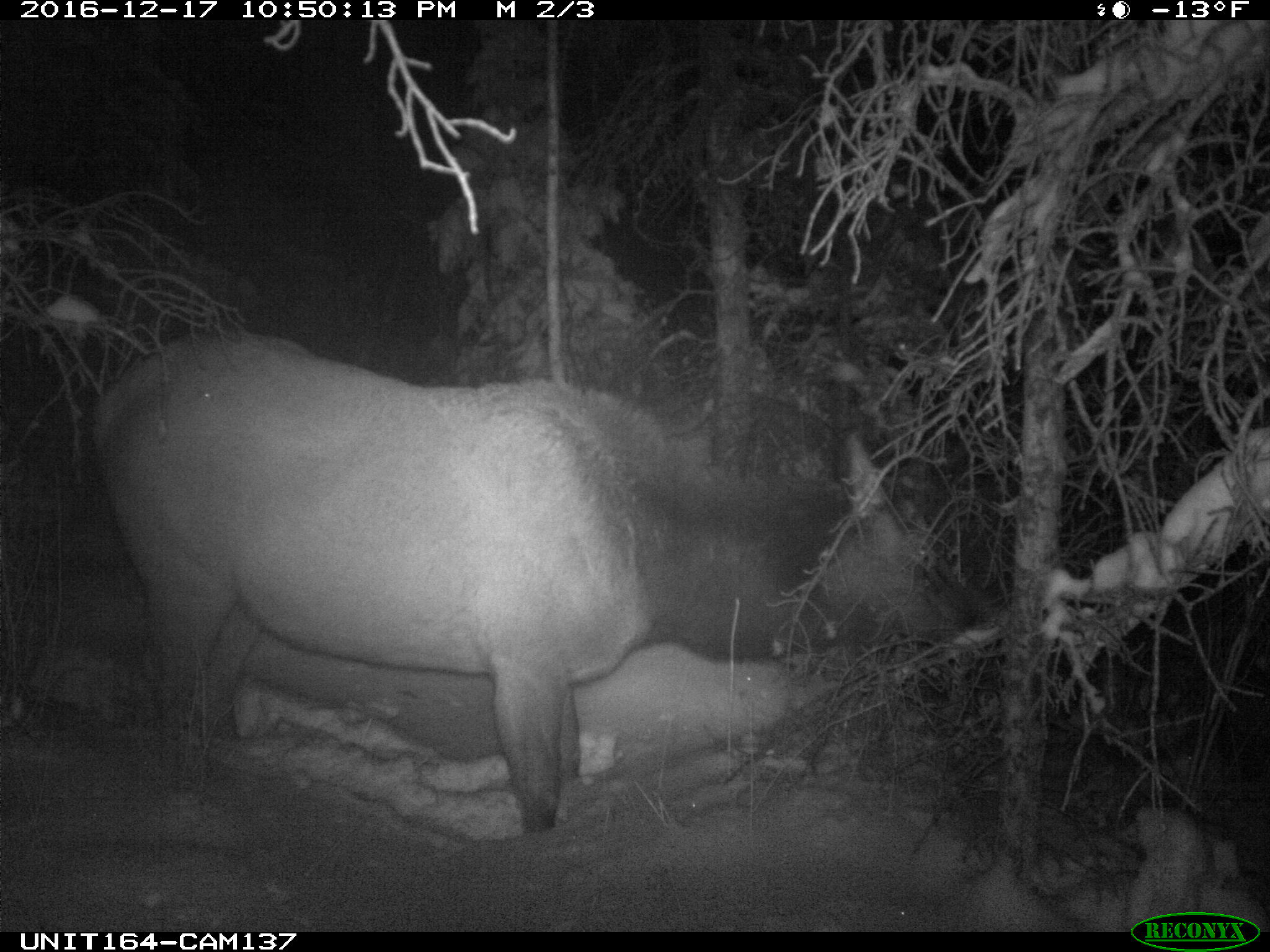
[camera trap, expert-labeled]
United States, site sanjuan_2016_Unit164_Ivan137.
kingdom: Animalia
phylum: Chordata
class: Mammalia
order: Artiodactyla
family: Cervidae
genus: Cervus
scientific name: Cervus elaphus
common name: red deer